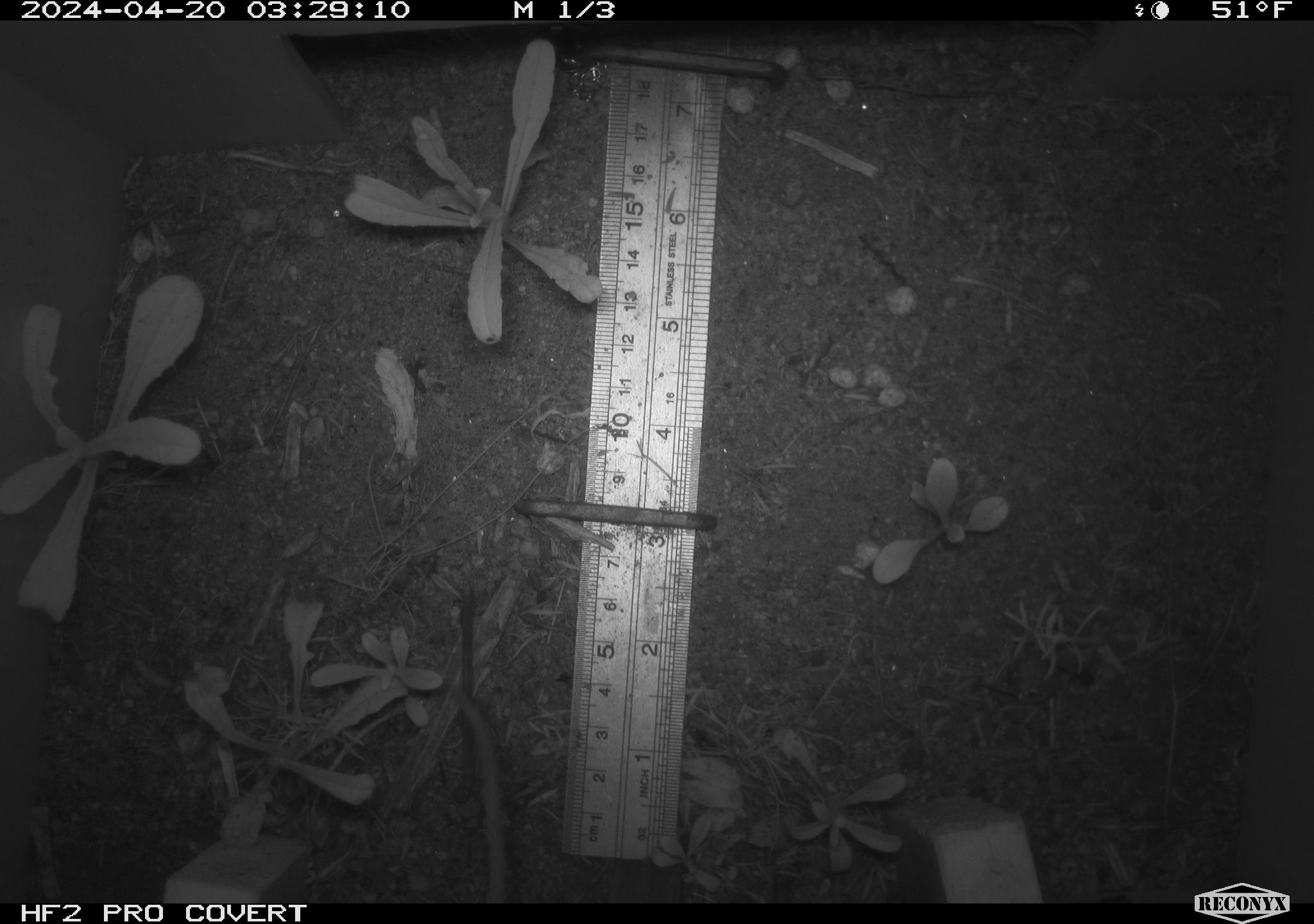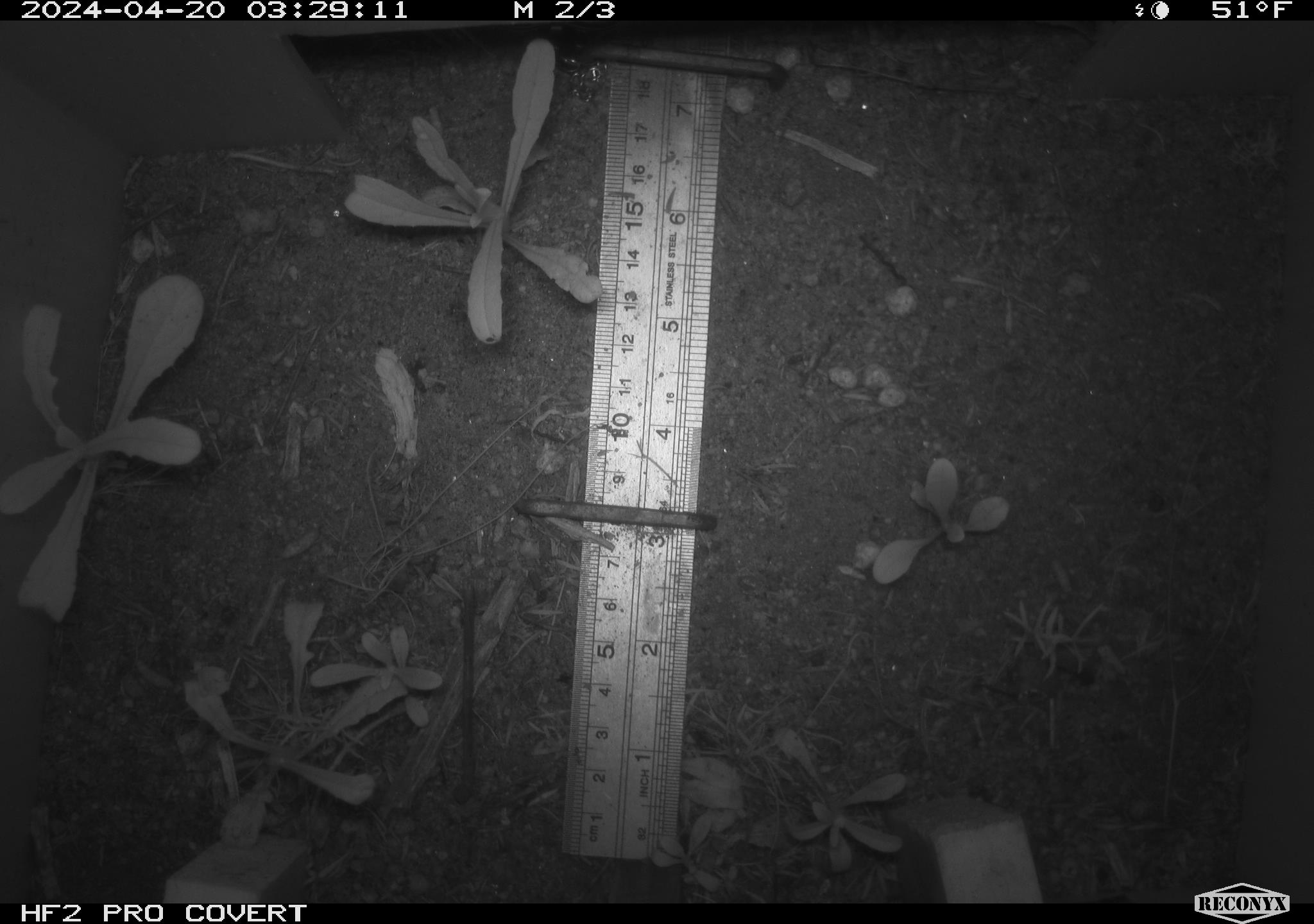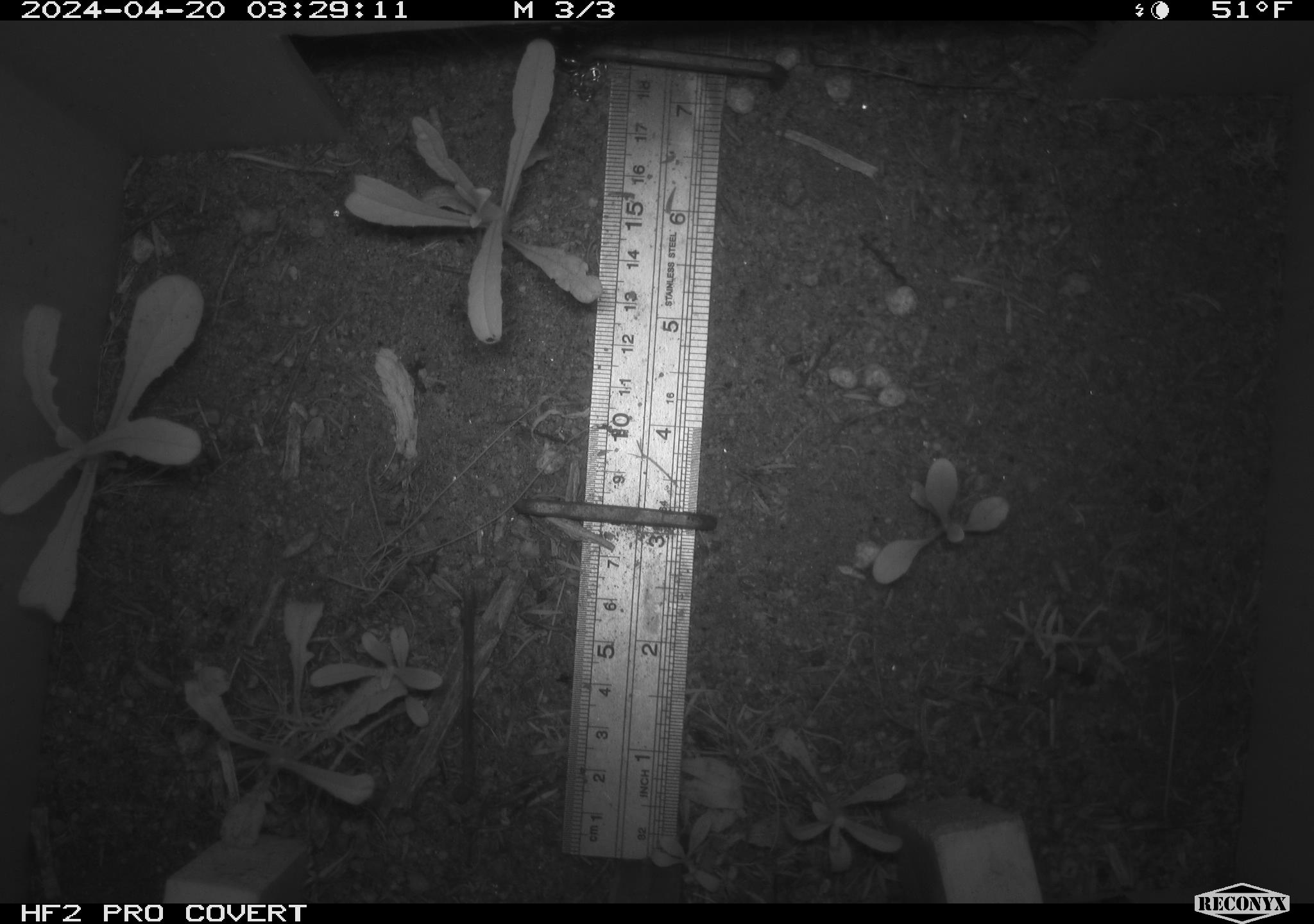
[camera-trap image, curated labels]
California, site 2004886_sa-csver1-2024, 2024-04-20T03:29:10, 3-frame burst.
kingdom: Animalia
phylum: Chordata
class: Mammalia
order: Rodentia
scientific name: Rodentia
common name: rodent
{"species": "rodent (Rodentia)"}